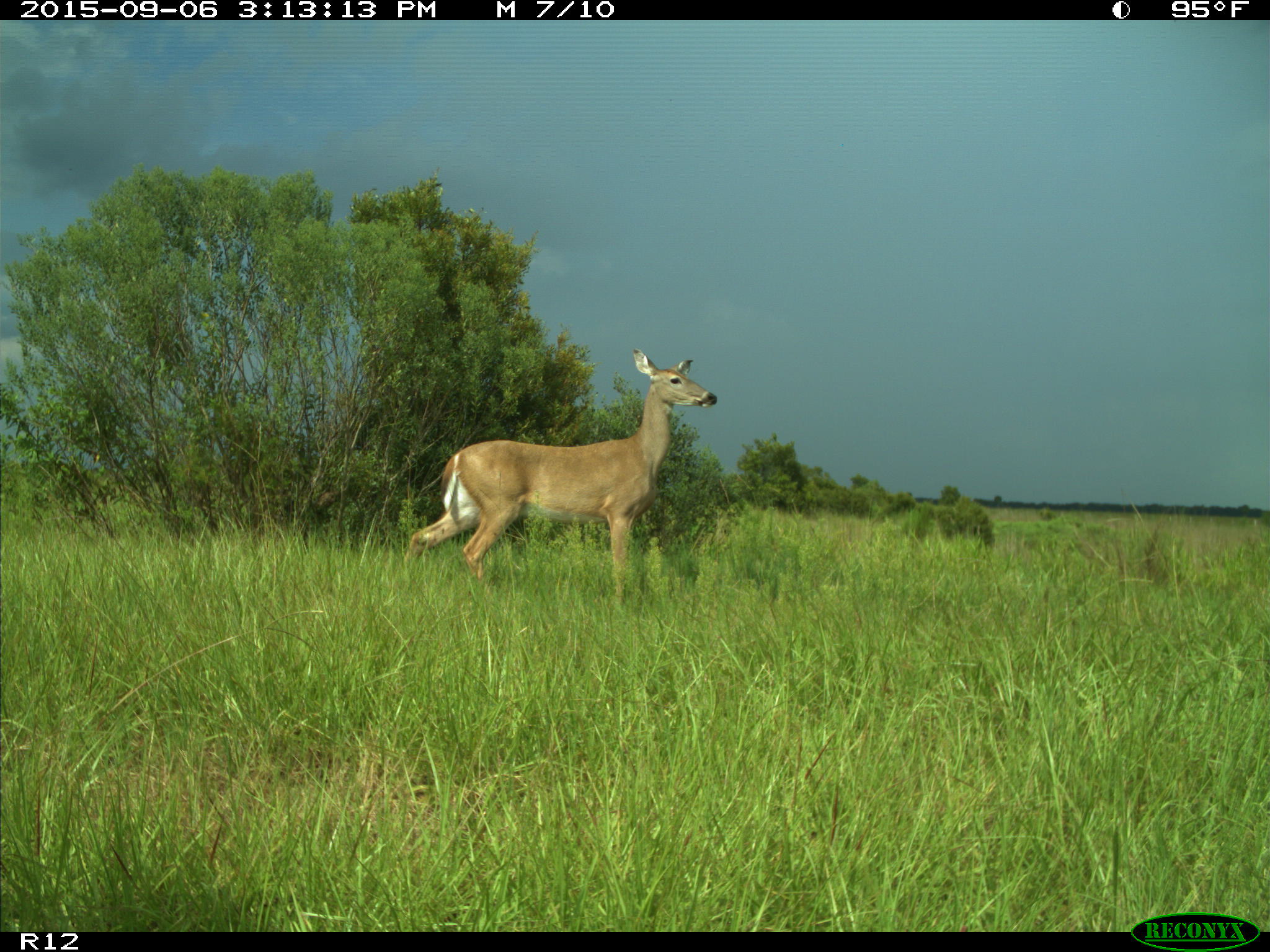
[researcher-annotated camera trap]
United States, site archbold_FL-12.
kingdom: Animalia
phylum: Chordata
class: Mammalia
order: Artiodactyla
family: Cervidae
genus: Odocoileus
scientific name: Odocoileus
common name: deer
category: unidentified deer